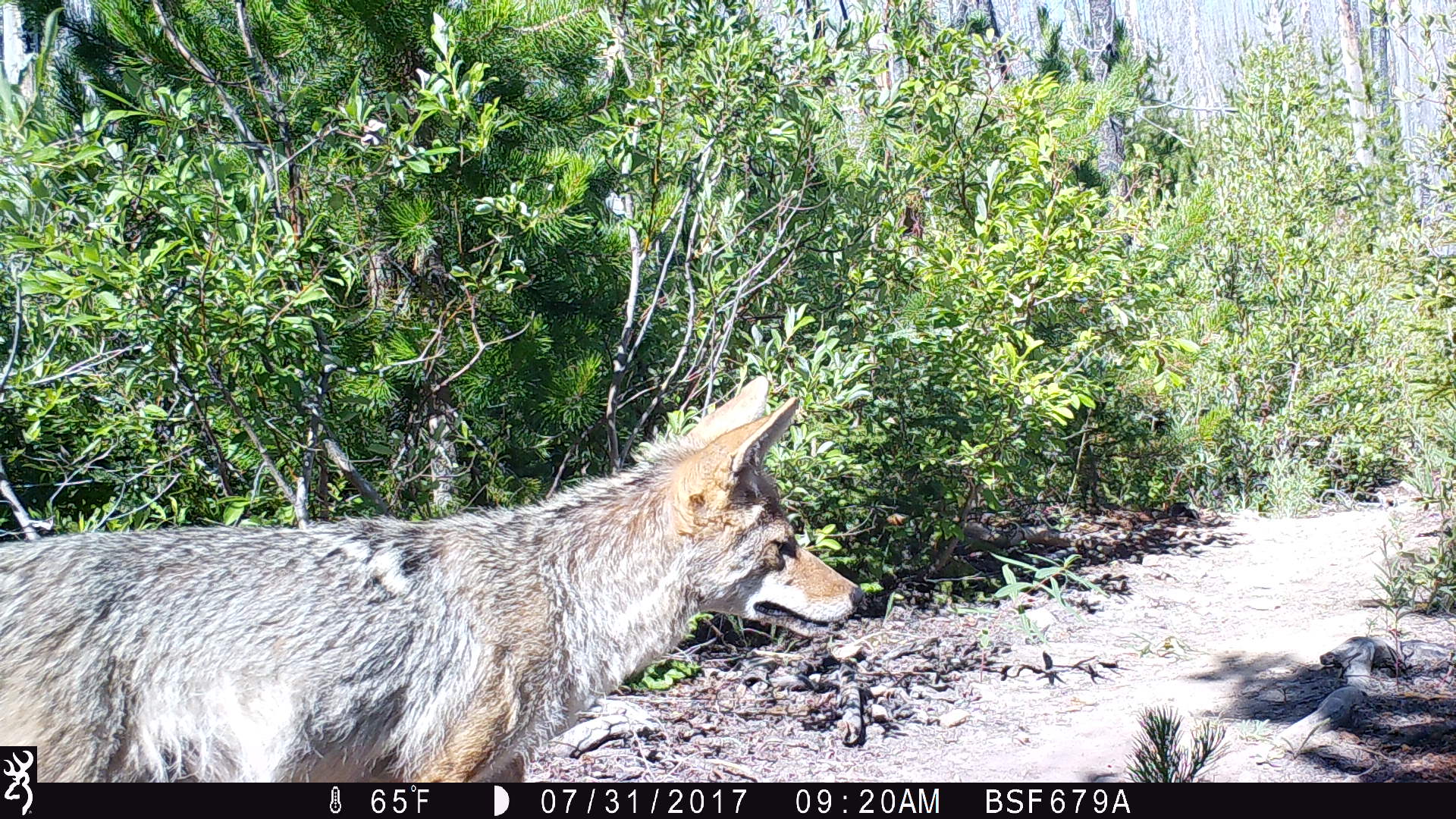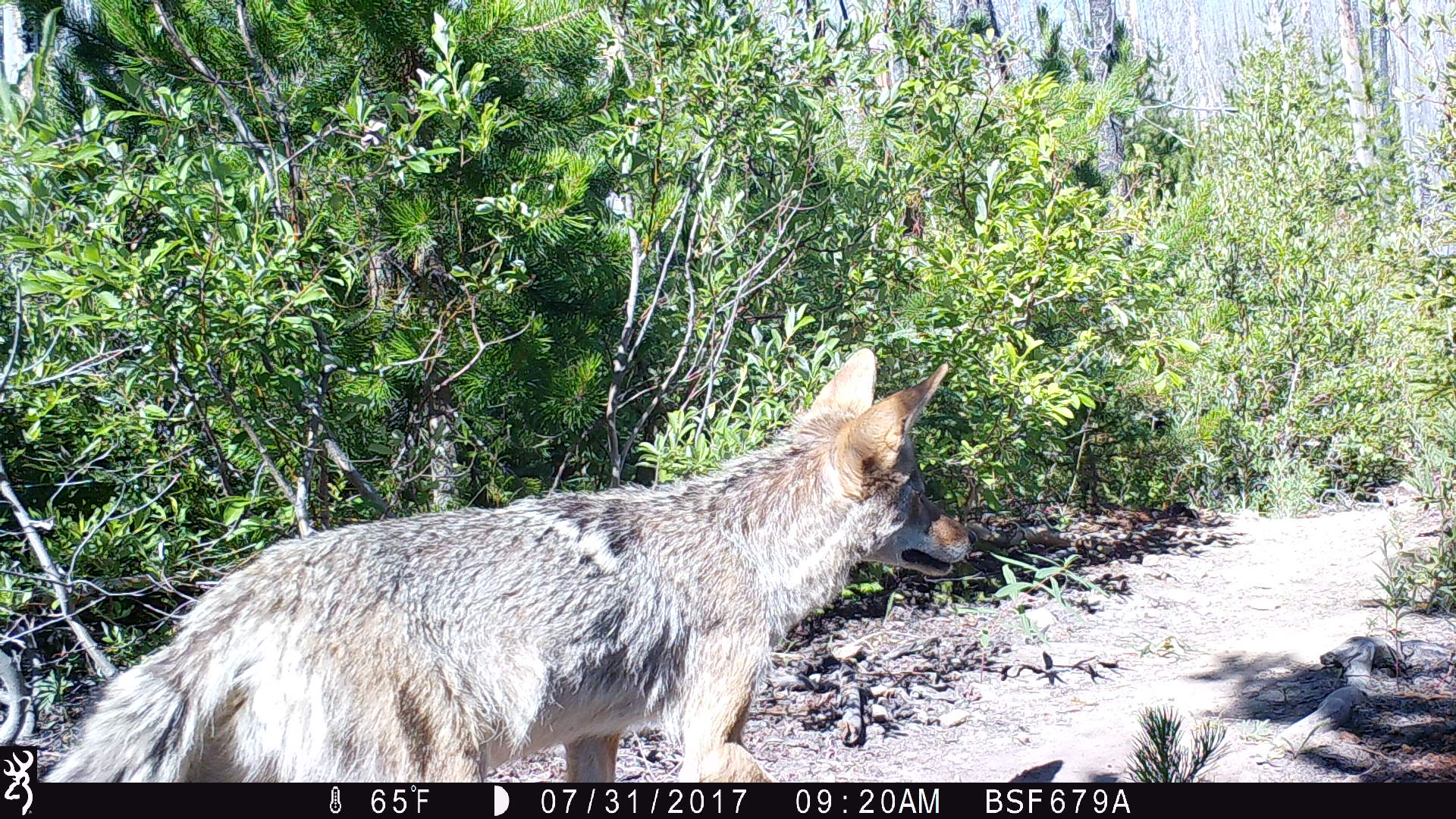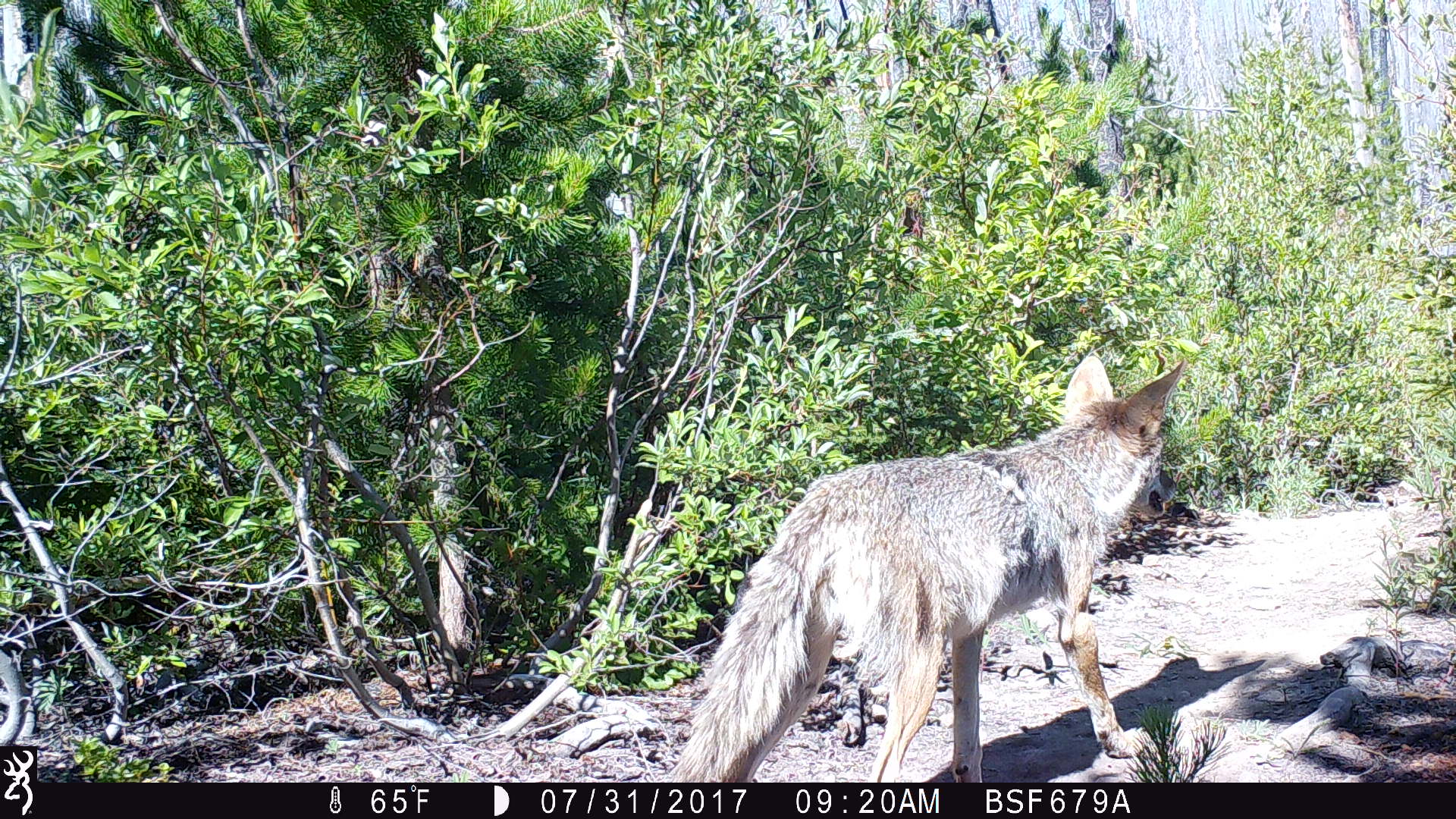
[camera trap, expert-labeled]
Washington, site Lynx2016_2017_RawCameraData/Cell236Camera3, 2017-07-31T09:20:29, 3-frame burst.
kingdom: Animalia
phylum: Chordata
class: Mammalia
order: Carnivora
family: Canidae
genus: Canis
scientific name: Canis latrans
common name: coyote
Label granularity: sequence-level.